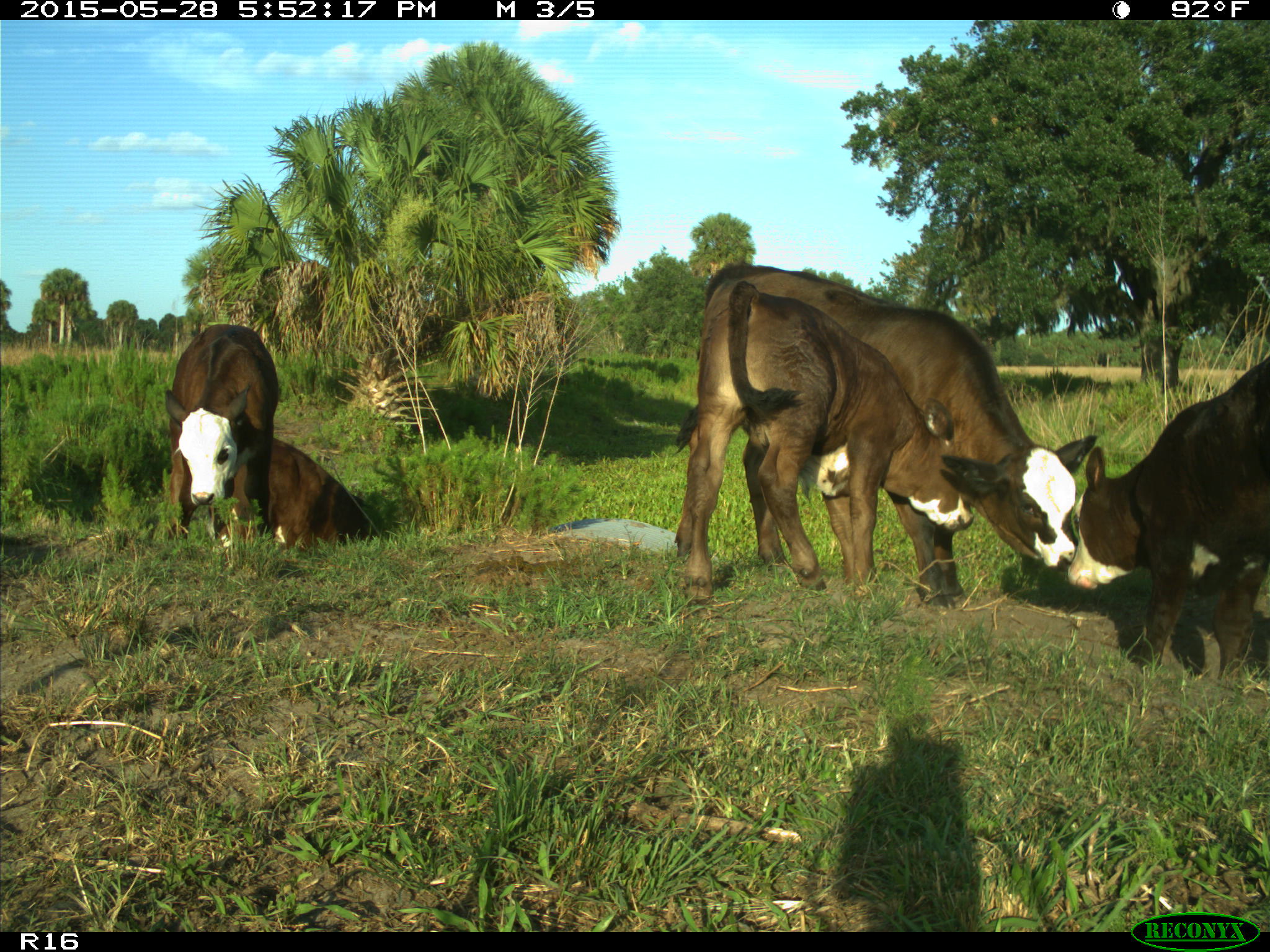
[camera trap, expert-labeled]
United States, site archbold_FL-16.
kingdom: Animalia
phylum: Chordata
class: Mammalia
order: Artiodactyla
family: Bovidae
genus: Bos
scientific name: Bos taurus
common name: domestic cow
Bos taurus (domestic cow).